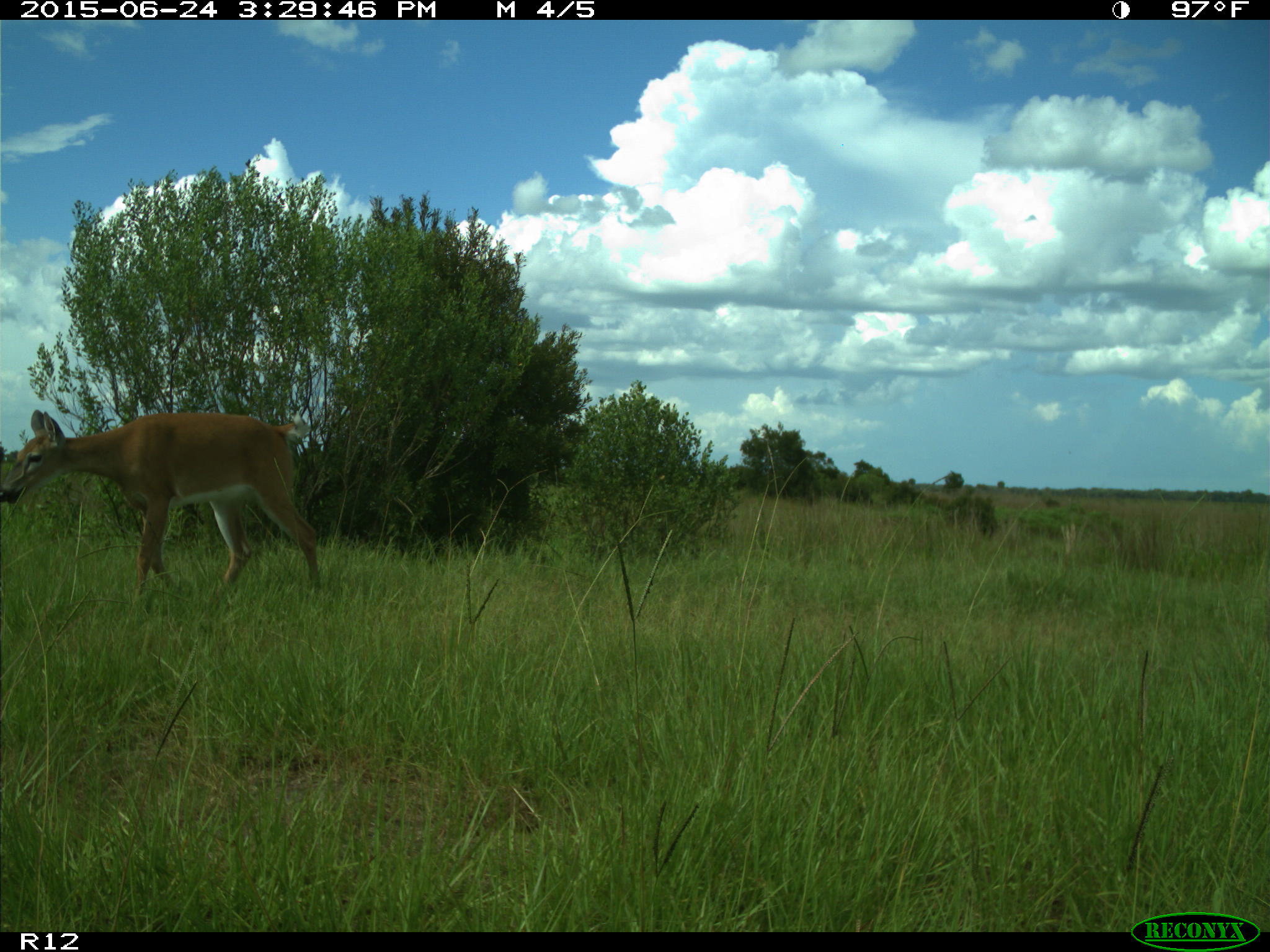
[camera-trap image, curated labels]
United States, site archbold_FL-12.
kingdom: Animalia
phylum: Chordata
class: Mammalia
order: Artiodactyla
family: Cervidae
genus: Odocoileus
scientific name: Odocoileus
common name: deer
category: unidentified deer